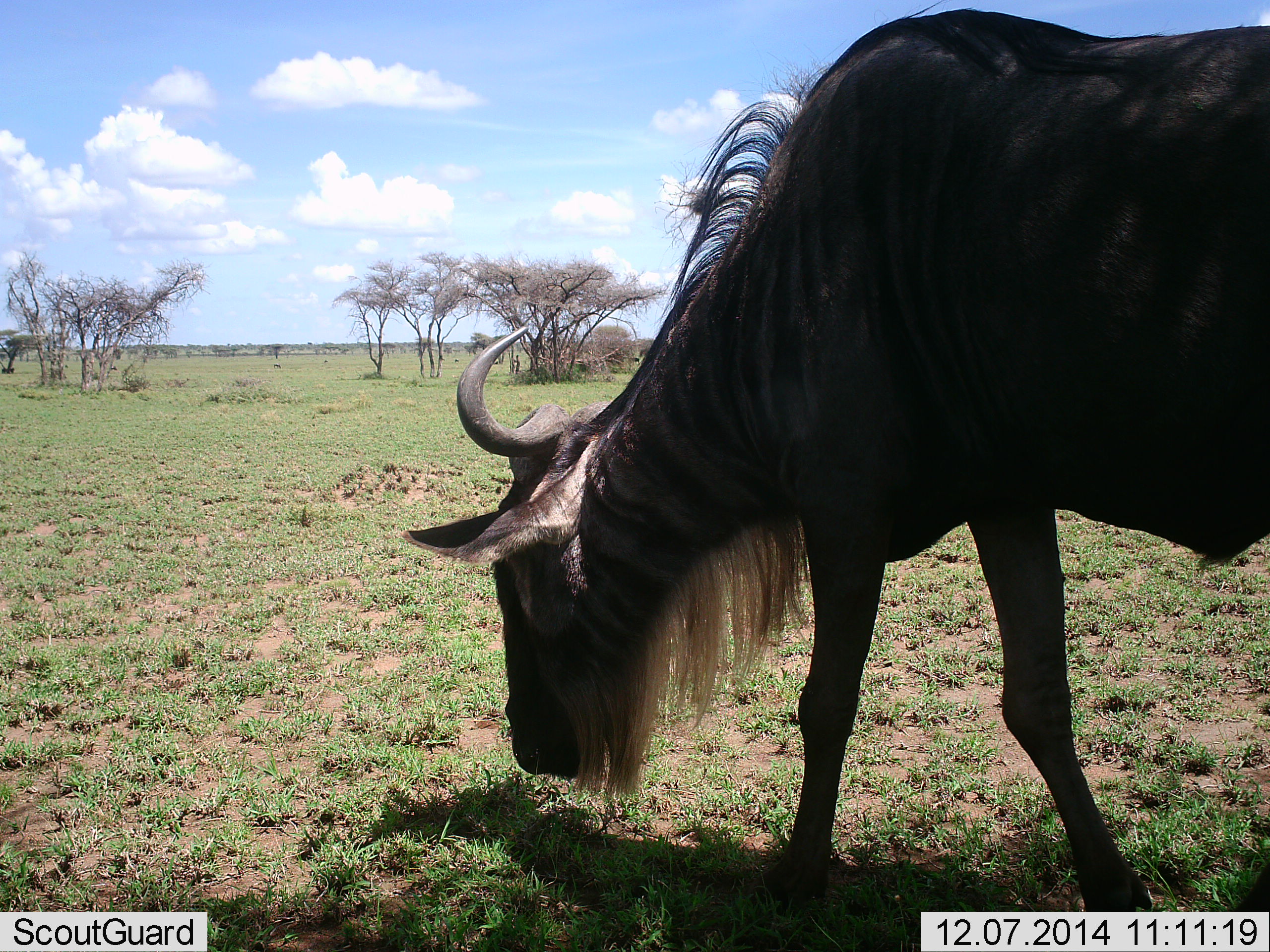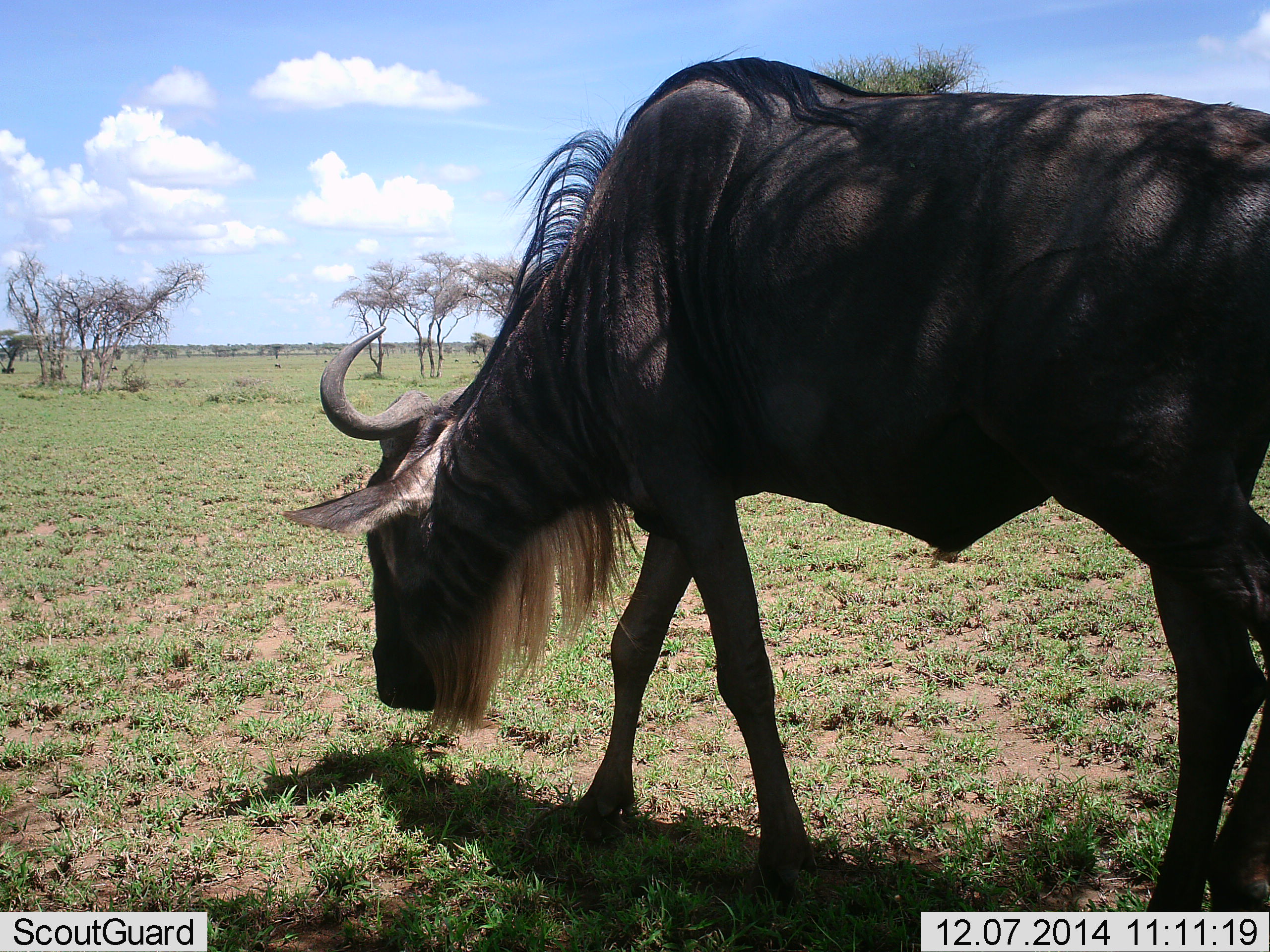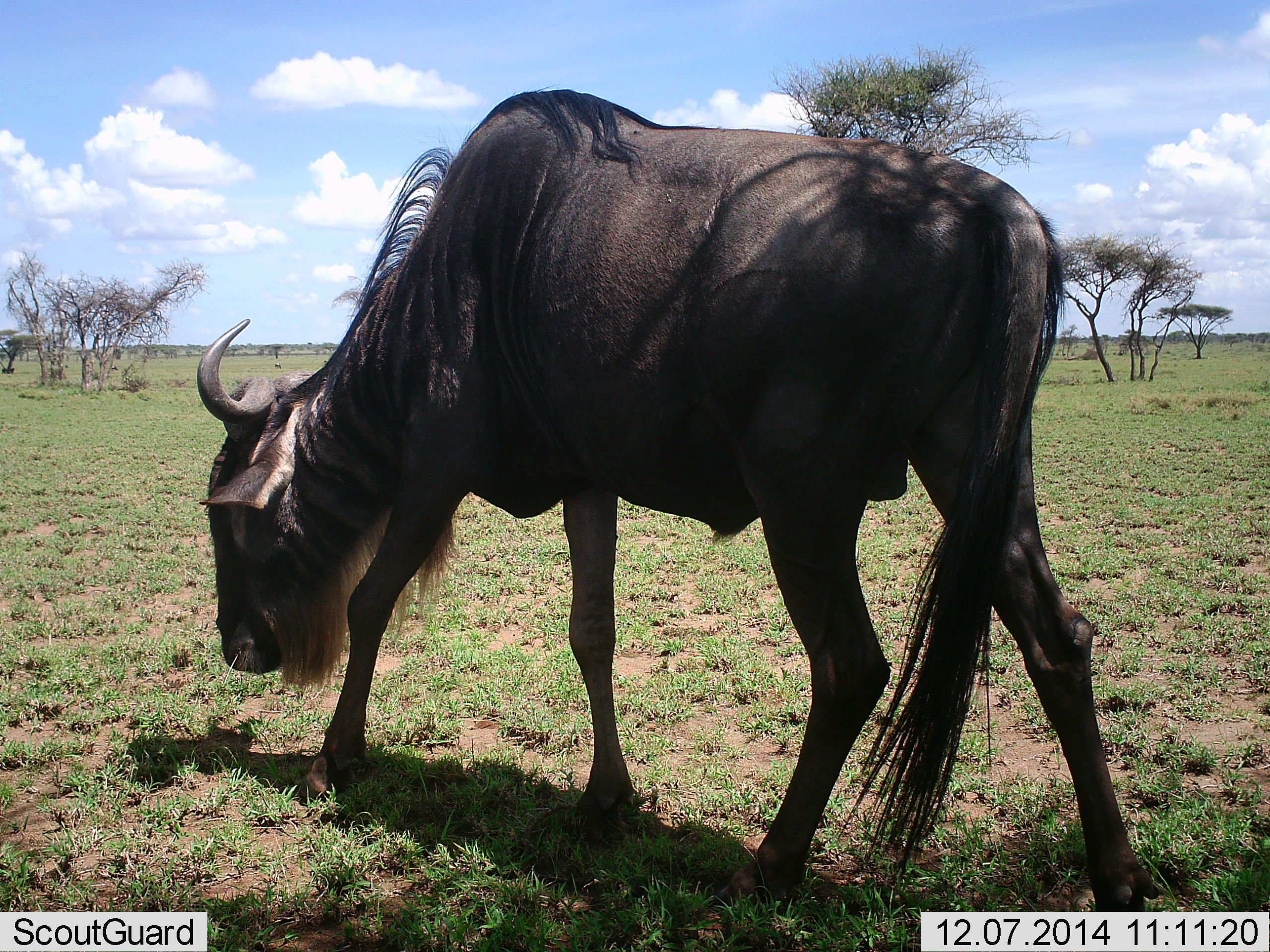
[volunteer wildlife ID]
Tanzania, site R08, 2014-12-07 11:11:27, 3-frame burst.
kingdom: Animalia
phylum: Chordata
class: Mammalia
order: Artiodactyla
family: Bovidae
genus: Connochaetes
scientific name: Connochaetes taurinus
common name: blue wildebeest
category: wildebeest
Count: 1.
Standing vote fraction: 10%.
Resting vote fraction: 0%.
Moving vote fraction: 70%.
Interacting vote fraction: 0%.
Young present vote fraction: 0%.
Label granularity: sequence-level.